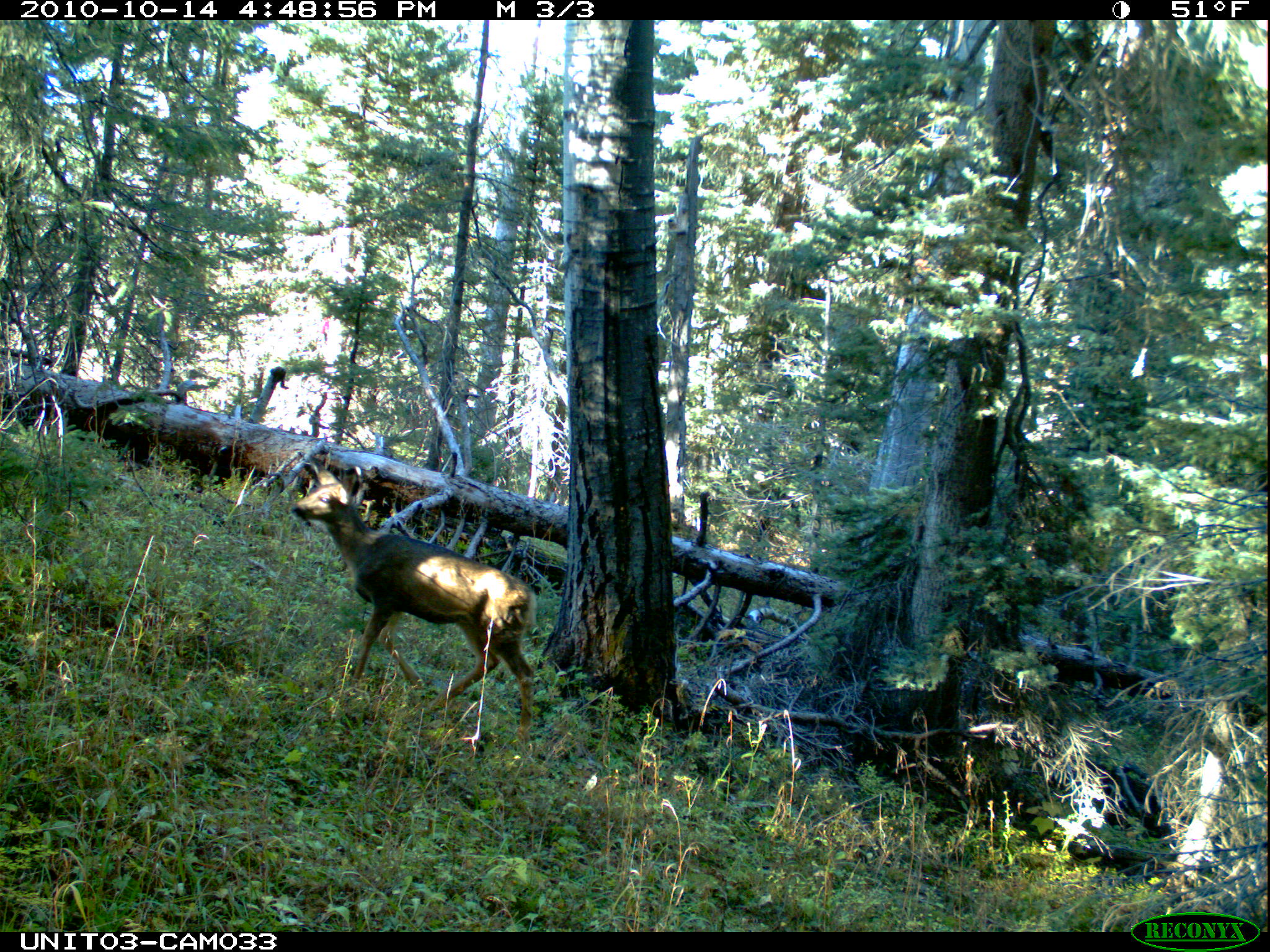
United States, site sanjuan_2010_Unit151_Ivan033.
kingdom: Animalia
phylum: Chordata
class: Mammalia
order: Artiodactyla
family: Cervidae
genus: Odocoileus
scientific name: Odocoileus hemionus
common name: mule deer